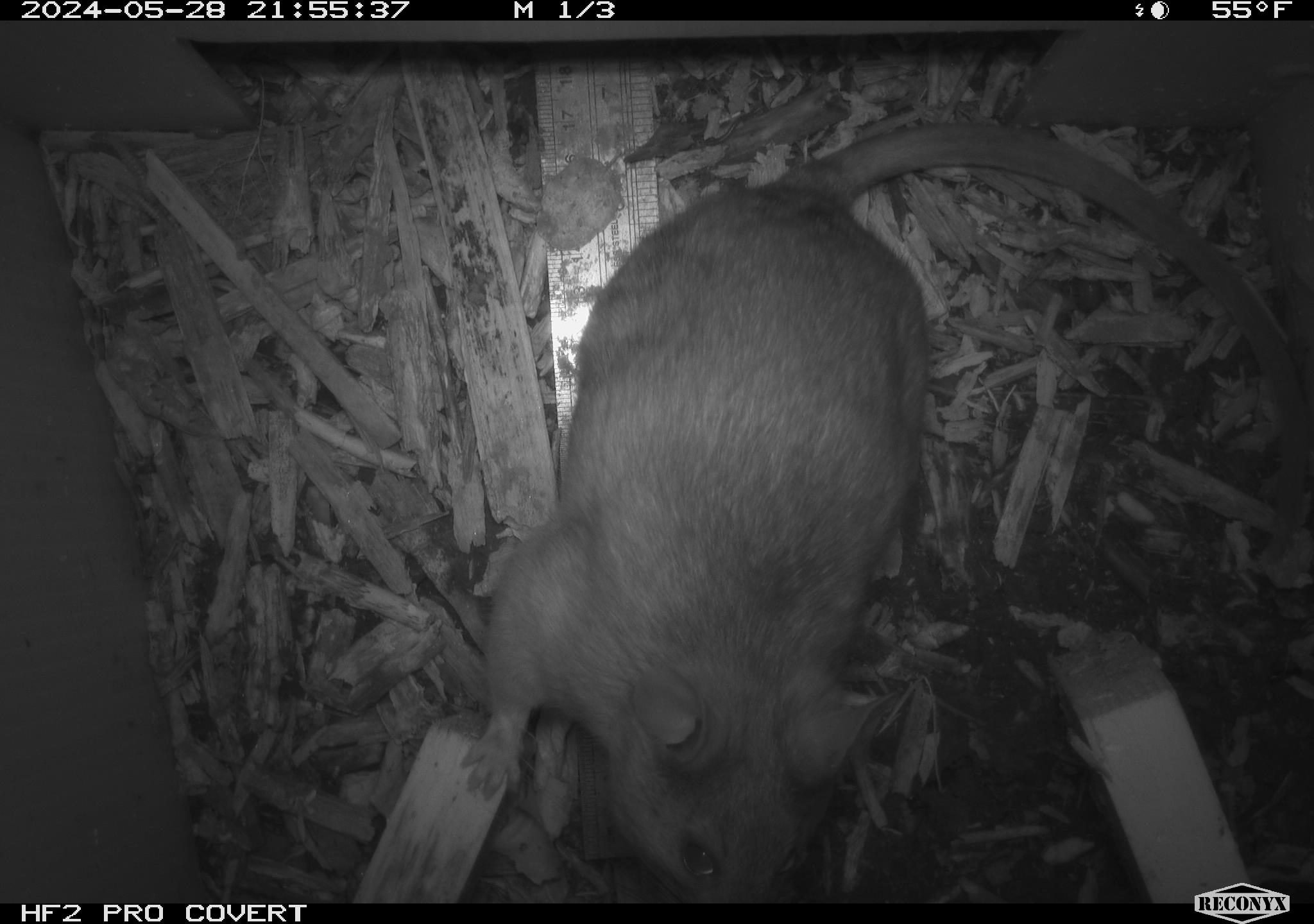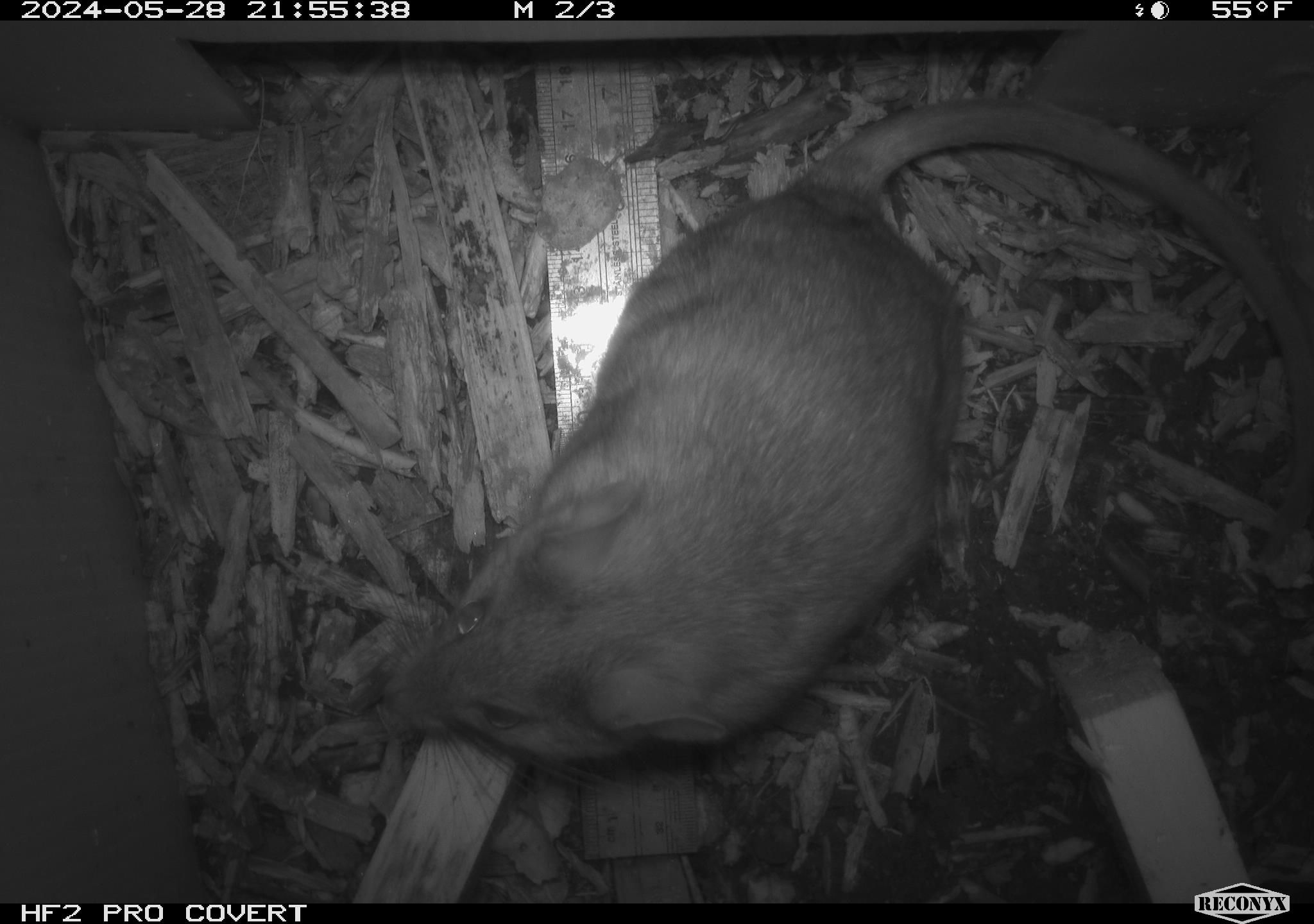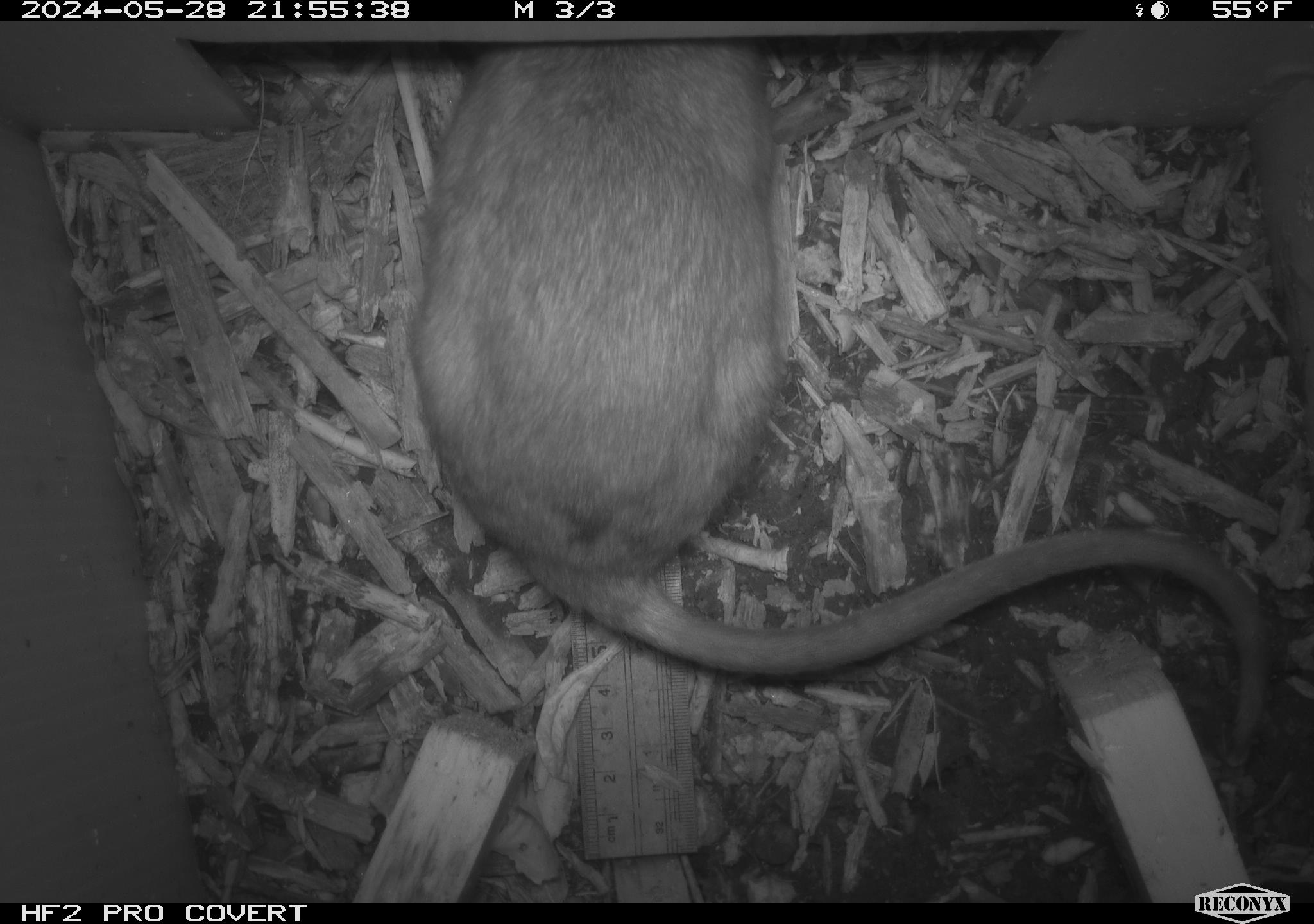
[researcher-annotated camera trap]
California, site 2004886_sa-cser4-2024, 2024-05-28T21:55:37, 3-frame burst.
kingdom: Animalia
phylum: Chordata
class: Mammalia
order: Rodentia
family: Muridae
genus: Rattus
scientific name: Rattus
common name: rat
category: rattus species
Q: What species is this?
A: Rattus species (rat) (Rattus).